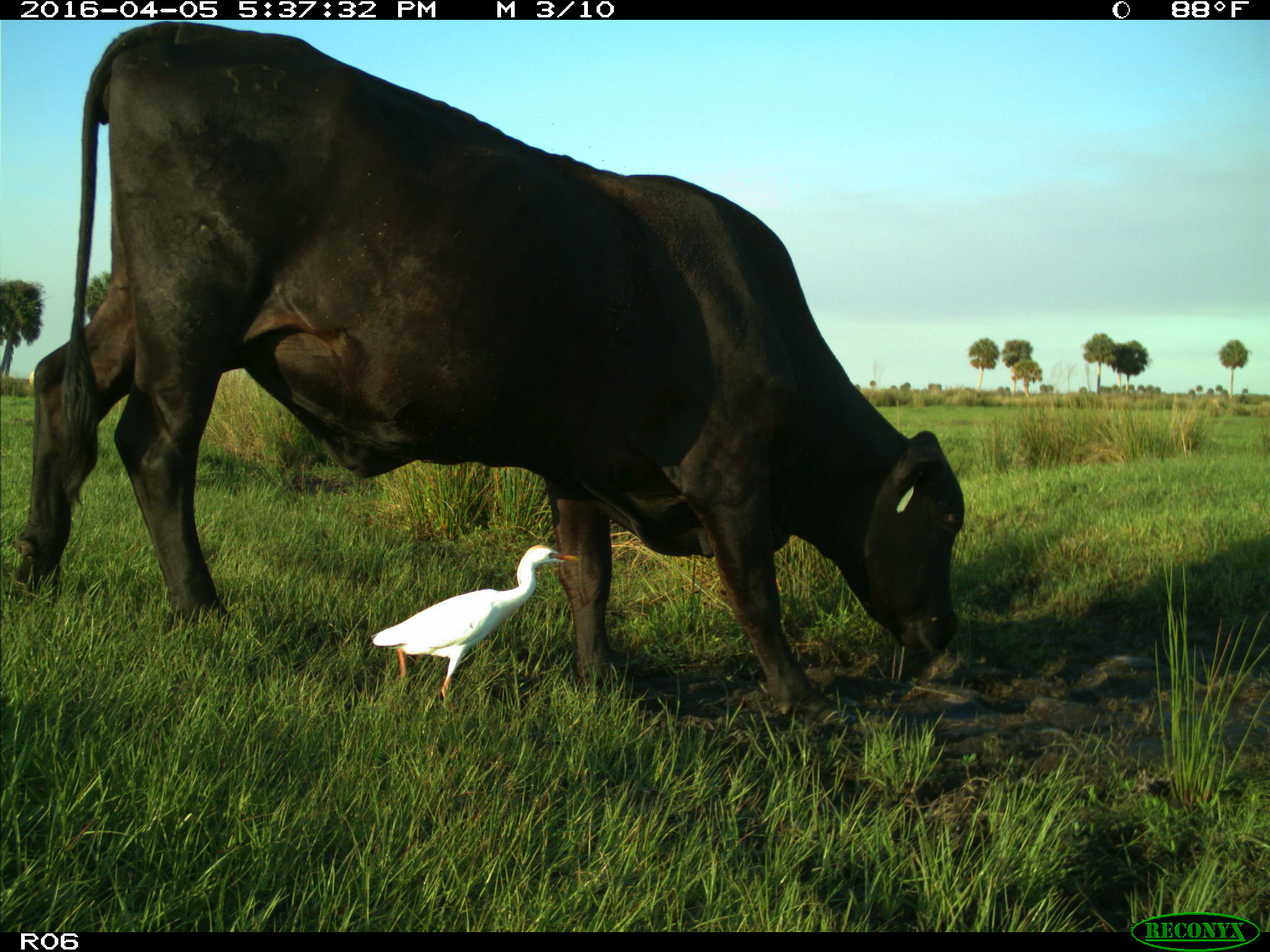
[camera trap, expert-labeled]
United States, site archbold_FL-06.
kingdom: Animalia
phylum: Chordata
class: Mammalia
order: Artiodactyla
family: Bovidae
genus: Bos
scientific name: Bos taurus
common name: domestic cow